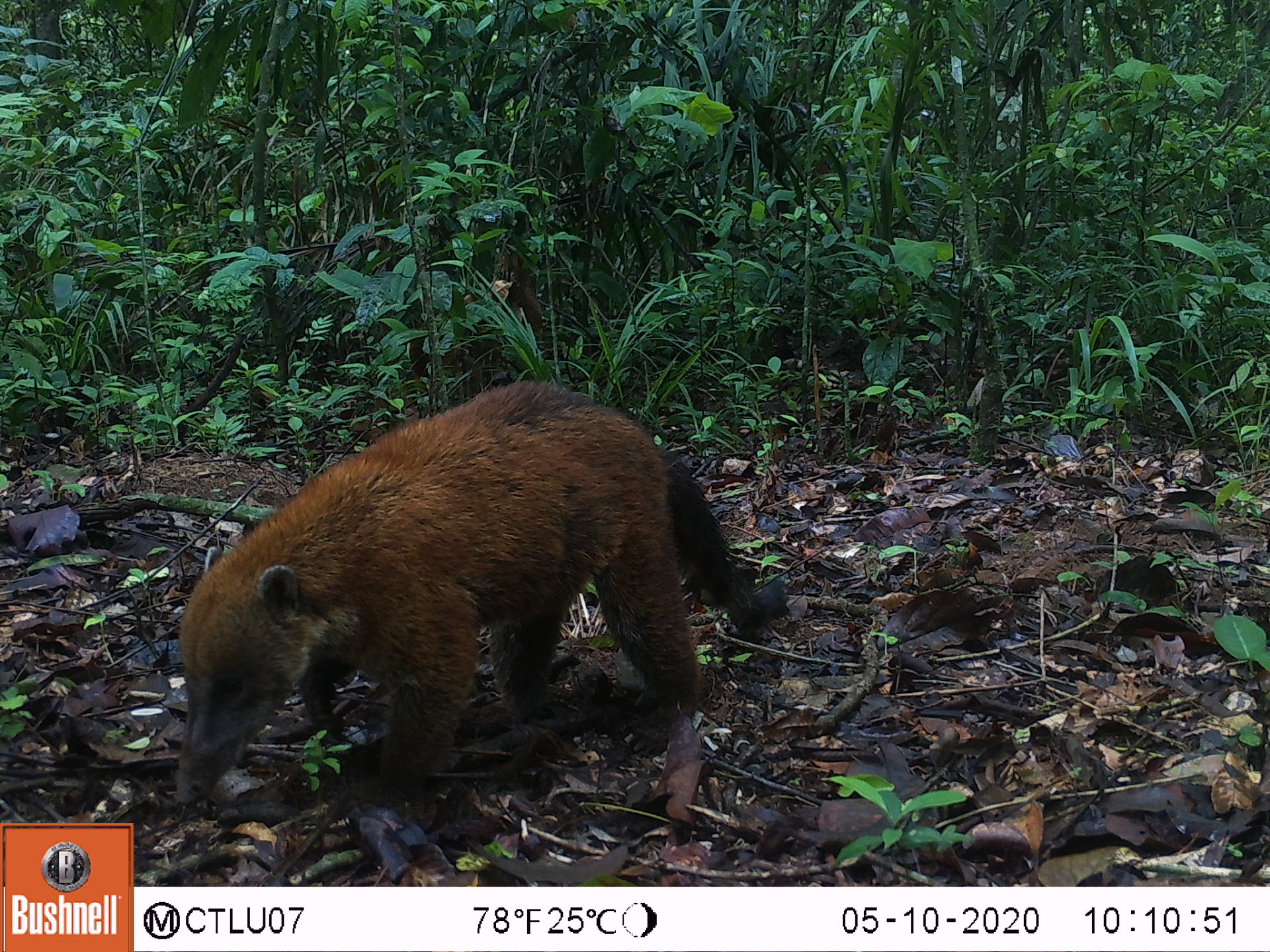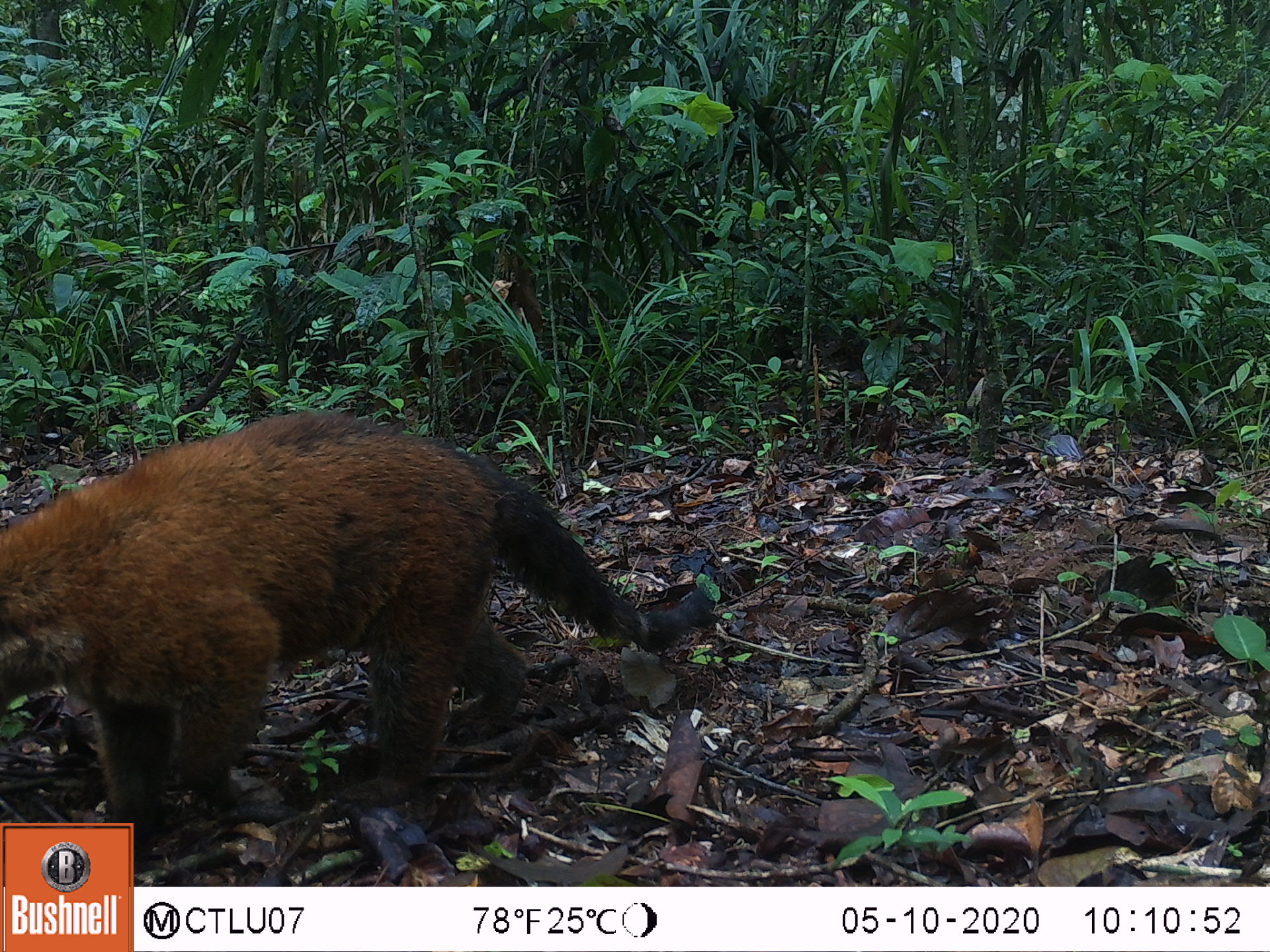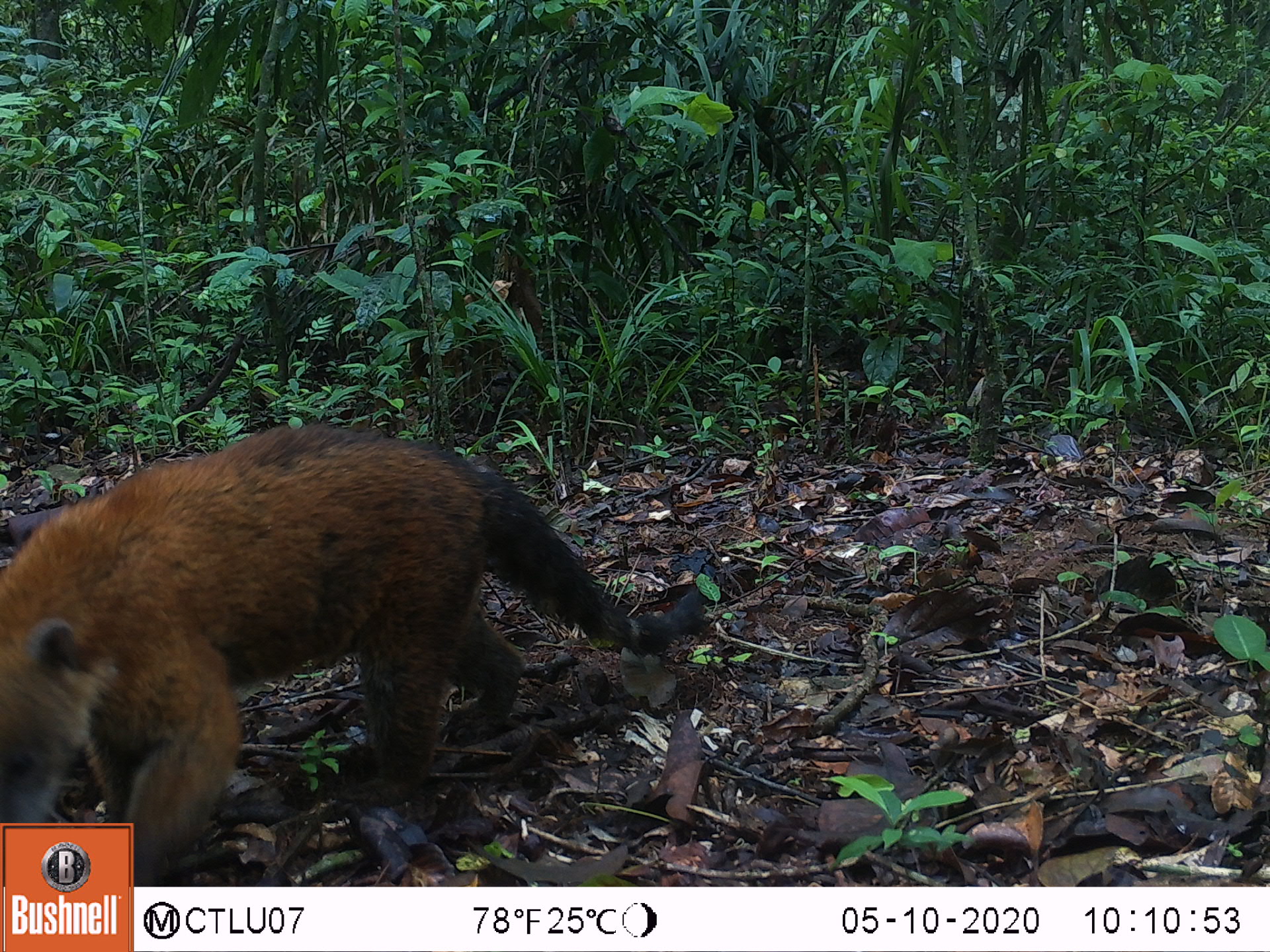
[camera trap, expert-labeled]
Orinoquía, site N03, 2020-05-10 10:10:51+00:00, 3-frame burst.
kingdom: Animalia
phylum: Chordata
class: Mammalia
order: Carnivora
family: Procyonidae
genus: Nasua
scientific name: Nasua nasua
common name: south american coati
South american coati (Nasua nasua).